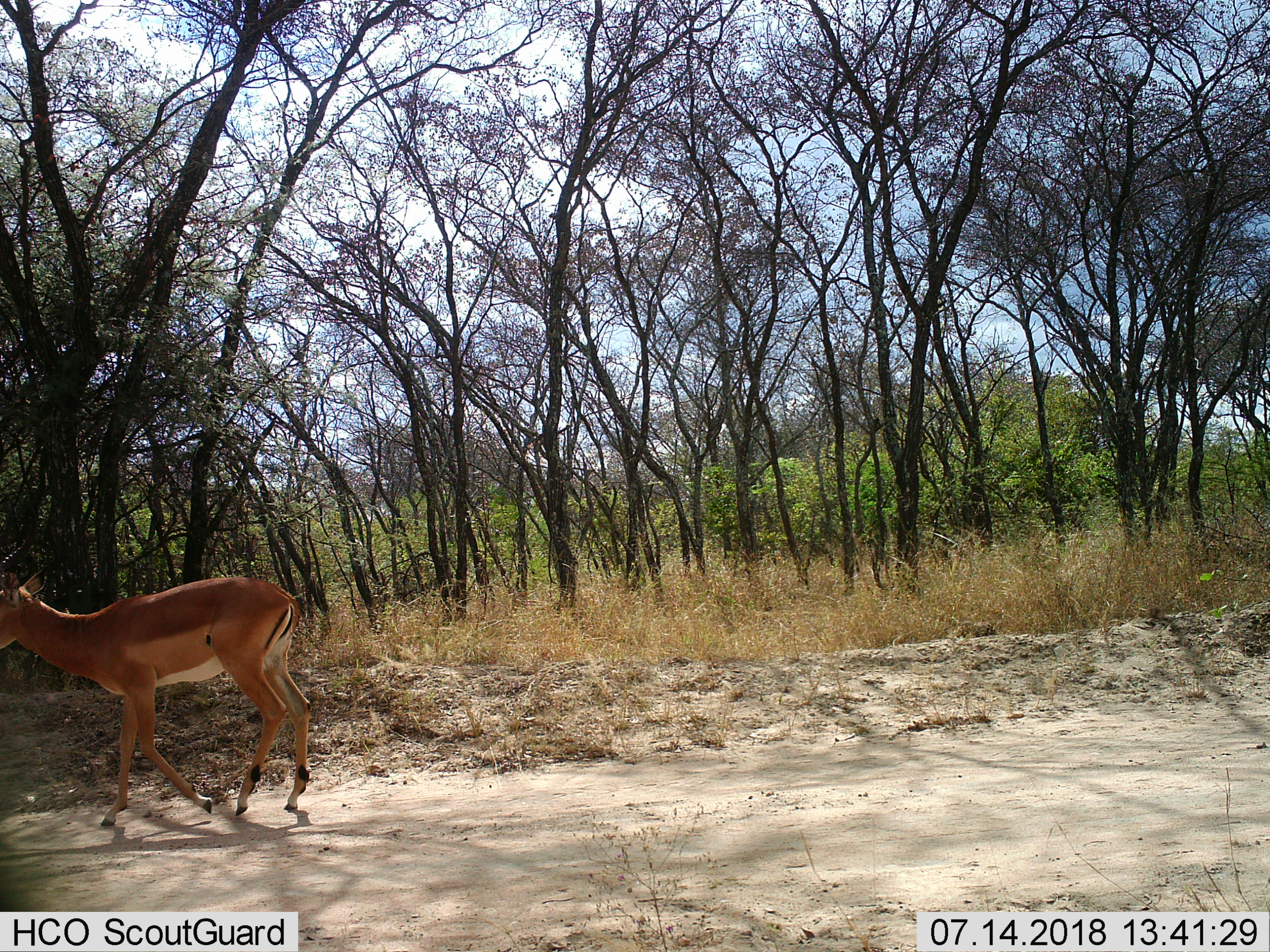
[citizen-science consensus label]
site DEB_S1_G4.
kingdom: Animalia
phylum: Chordata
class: Mammalia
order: Artiodactyla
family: Bovidae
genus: Aepyceros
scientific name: Aepyceros melampus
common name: impala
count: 1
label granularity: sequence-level